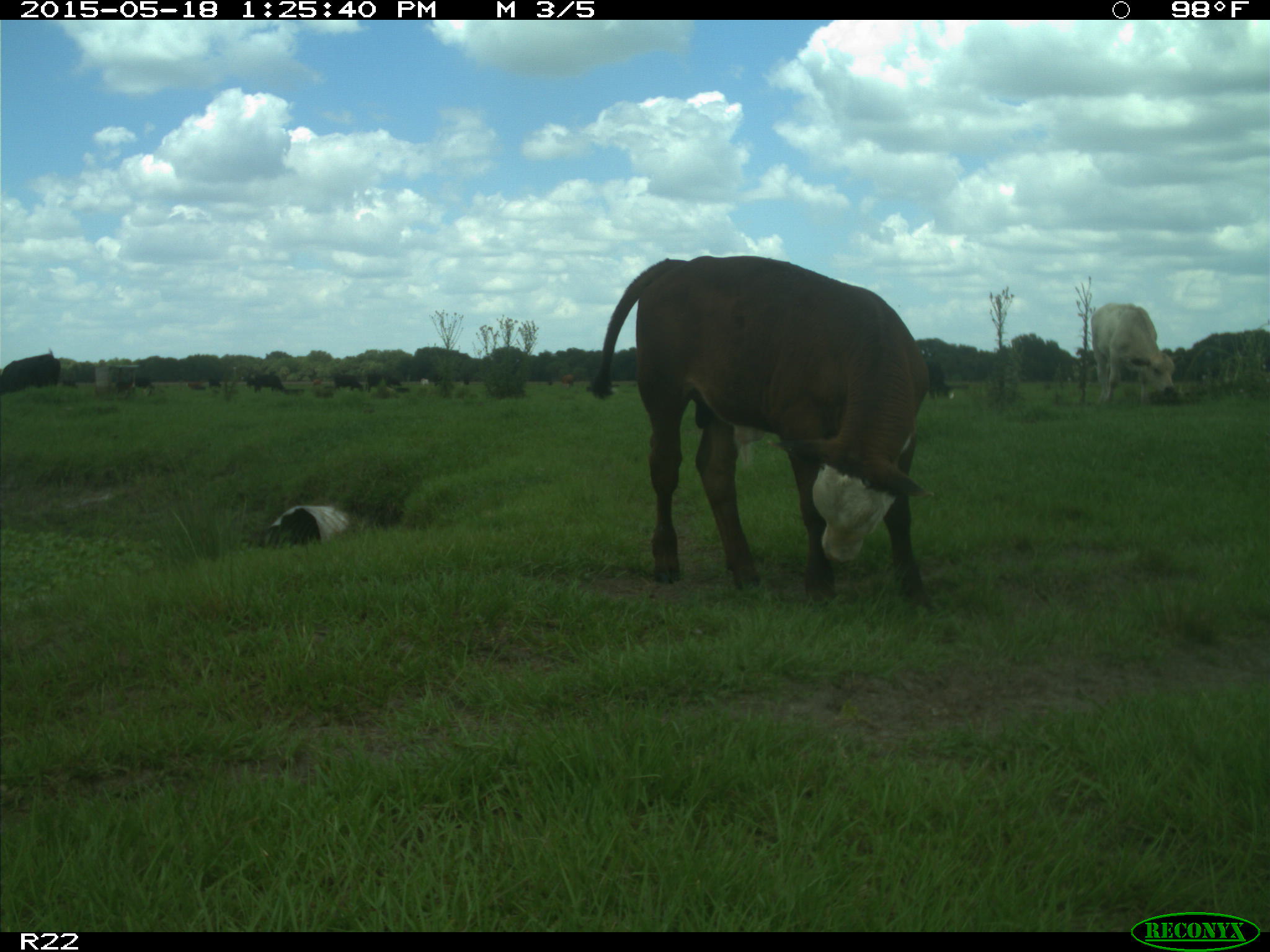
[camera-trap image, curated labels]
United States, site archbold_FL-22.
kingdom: Animalia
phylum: Chordata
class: Mammalia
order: Artiodactyla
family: Bovidae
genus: Bos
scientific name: Bos taurus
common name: domestic cow